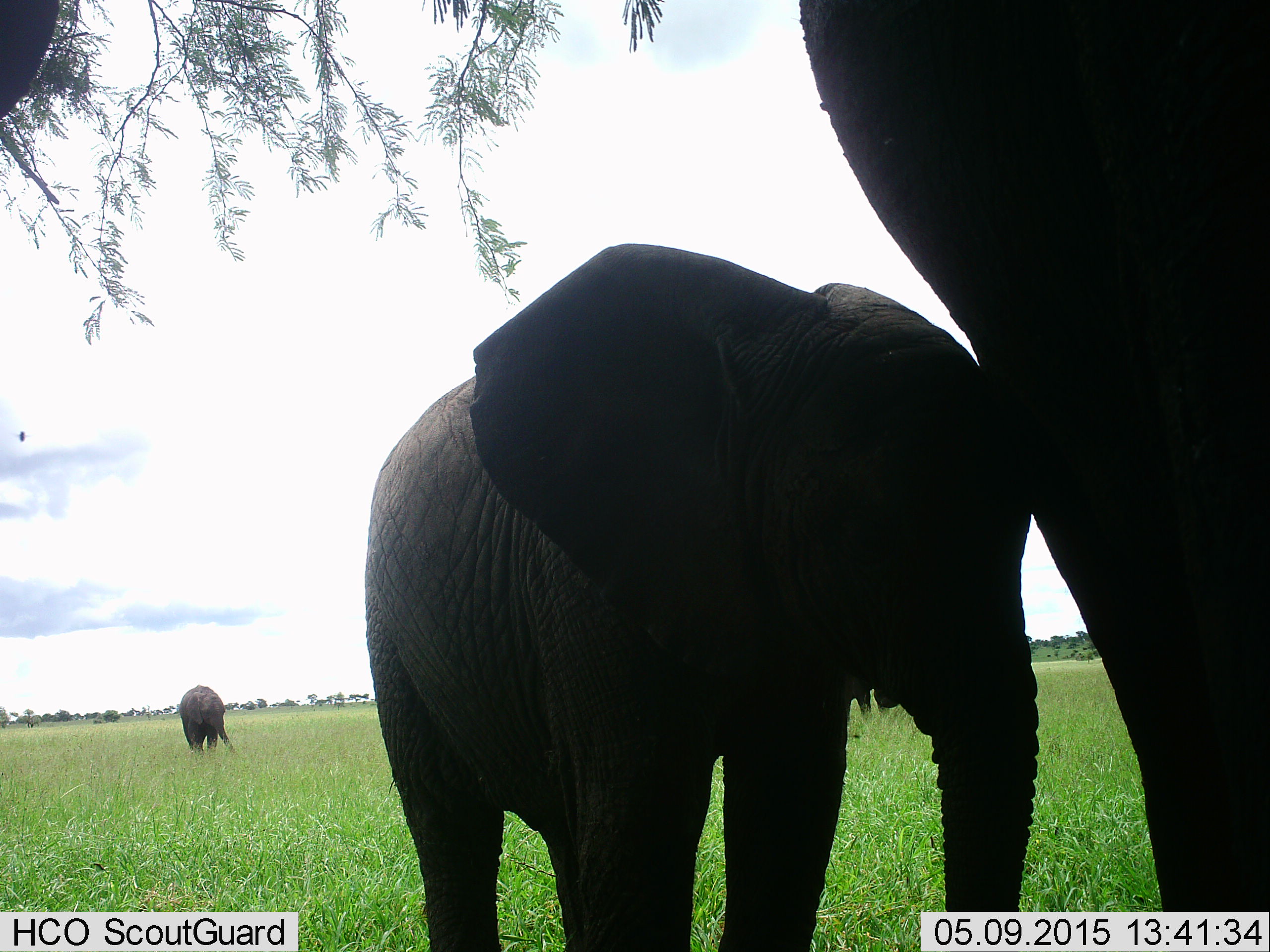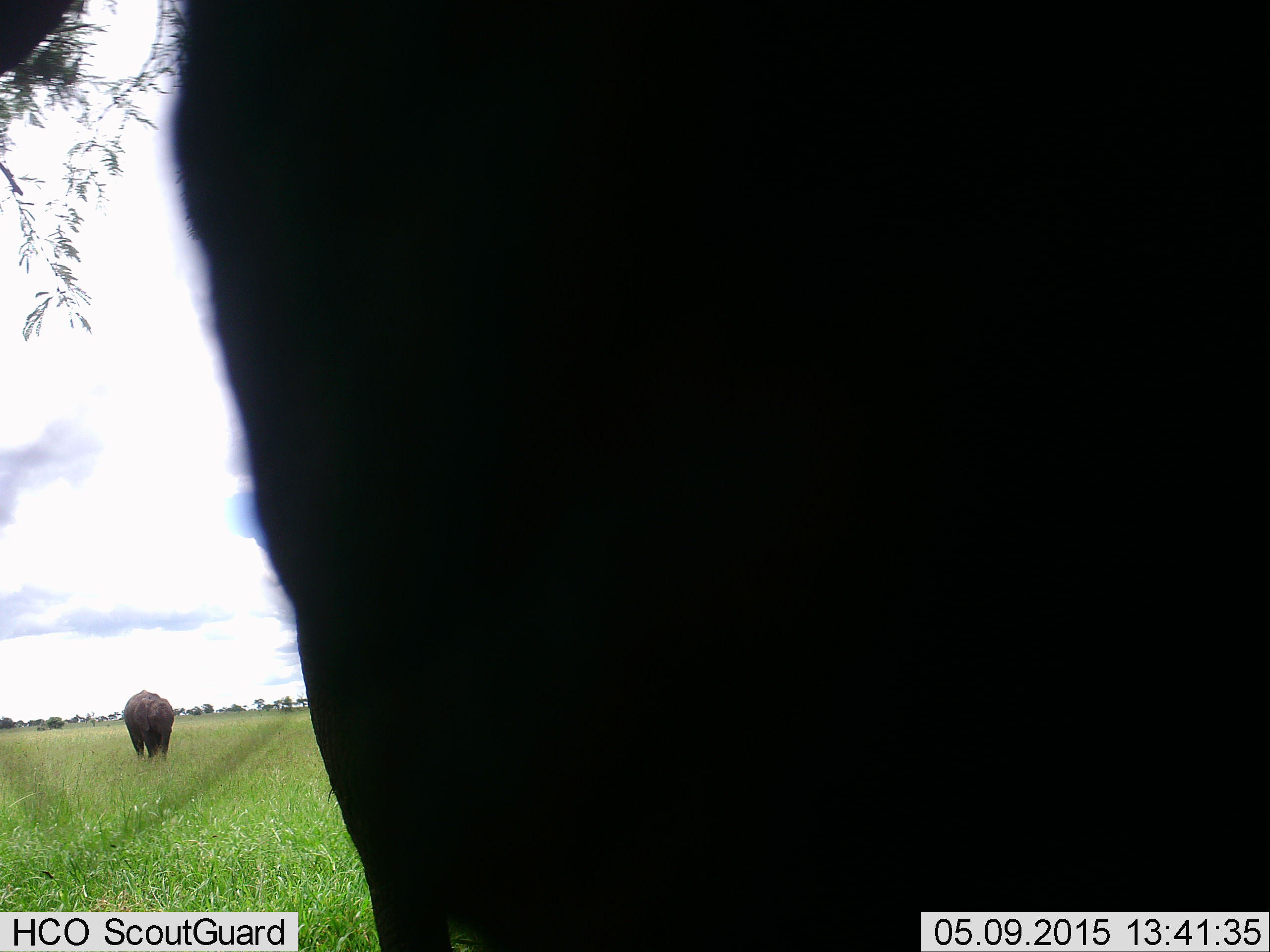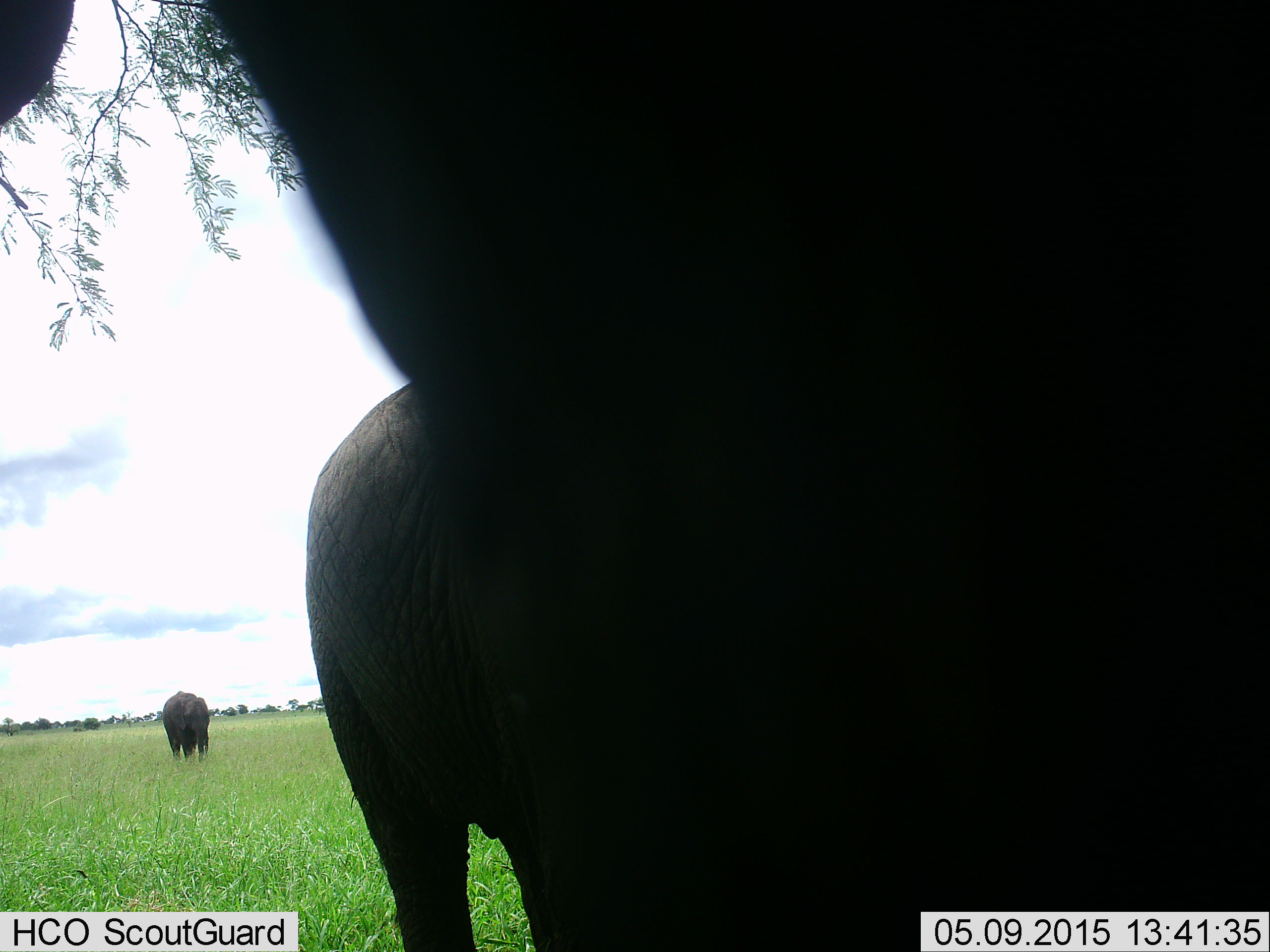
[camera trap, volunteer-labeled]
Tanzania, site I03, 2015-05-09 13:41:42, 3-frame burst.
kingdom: Animalia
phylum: Chordata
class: Mammalia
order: Proboscidea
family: Elephantidae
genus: Loxodonta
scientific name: Loxodonta africana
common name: african bush elephant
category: elephant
Elephant (african bush elephant) (Loxodonta africana), count 3. Behavior (volunteer vote fractions): standing 60%, resting 0%, moving 70%, interacting 0%. Young present (vote fraction): 70%. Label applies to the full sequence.